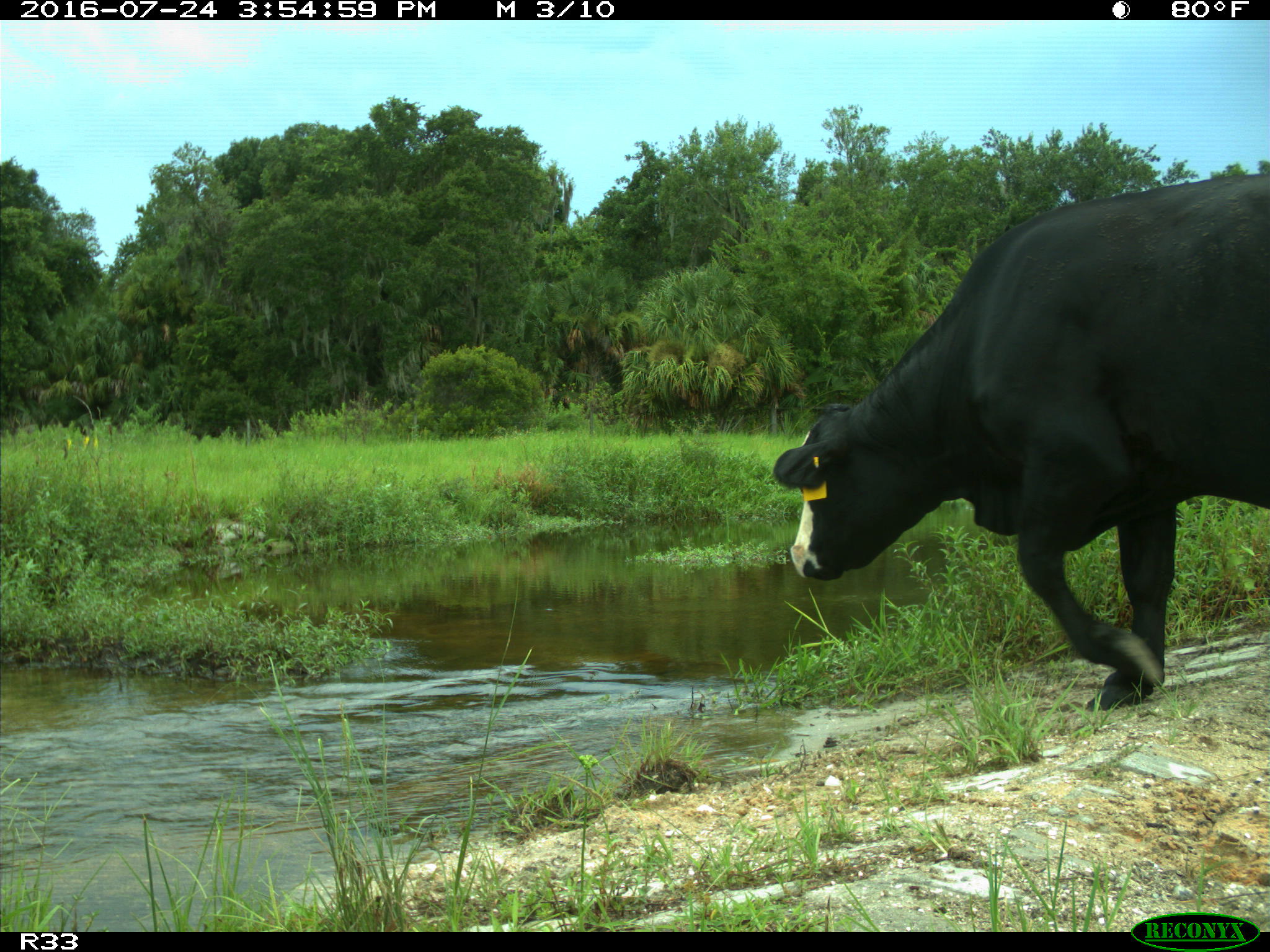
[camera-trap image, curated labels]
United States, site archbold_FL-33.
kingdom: Animalia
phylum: Chordata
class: Mammalia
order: Artiodactyla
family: Bovidae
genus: Bos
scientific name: Bos taurus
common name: domestic cow